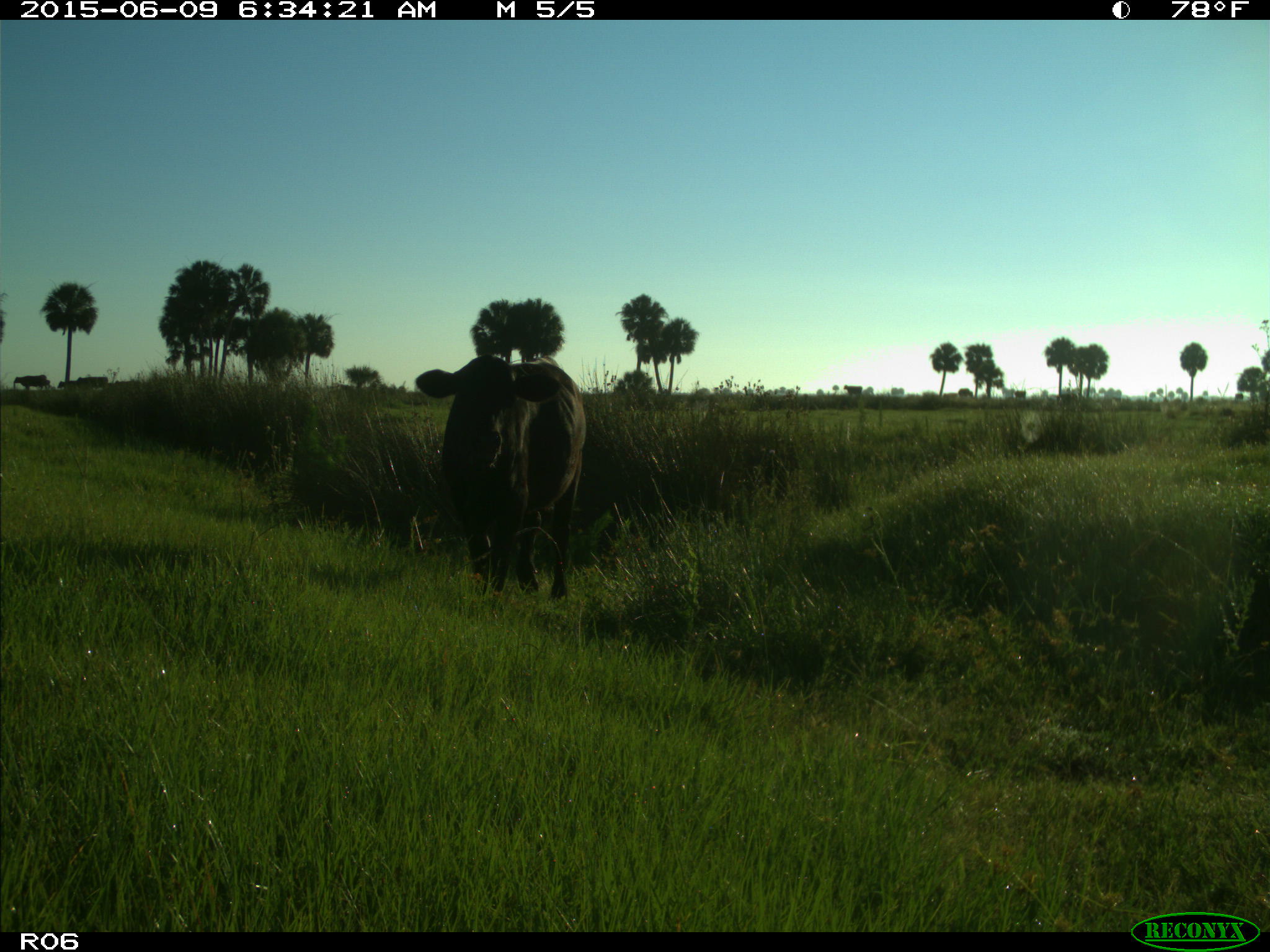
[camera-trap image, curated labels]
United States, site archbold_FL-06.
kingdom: Animalia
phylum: Chordata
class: Mammalia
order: Artiodactyla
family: Bovidae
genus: Bos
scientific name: Bos taurus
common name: domestic cow